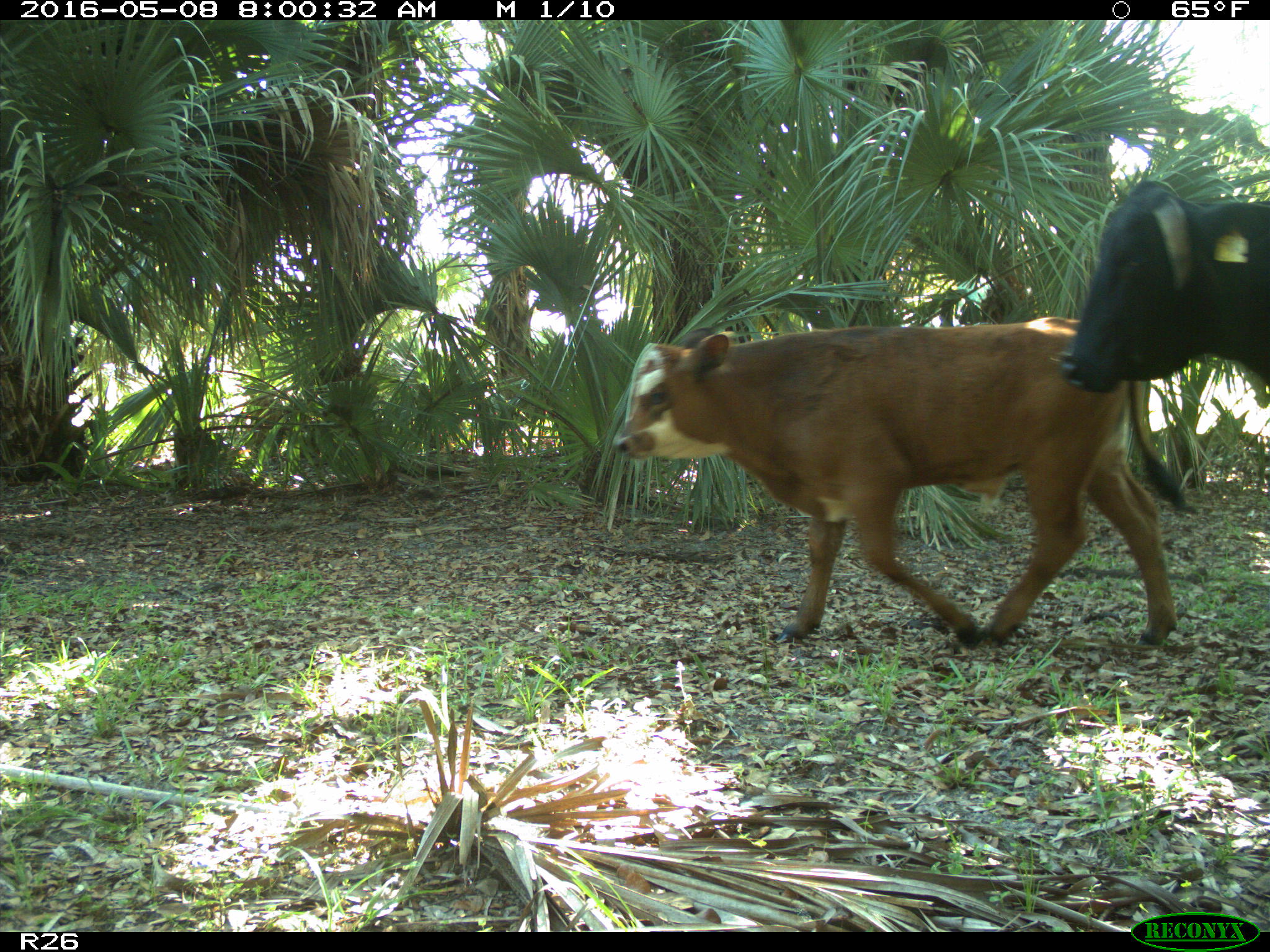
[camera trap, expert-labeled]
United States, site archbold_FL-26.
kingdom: Animalia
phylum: Chordata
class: Mammalia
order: Artiodactyla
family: Bovidae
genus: Bos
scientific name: Bos taurus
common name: domestic cow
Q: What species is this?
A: Bos taurus (domestic cow).